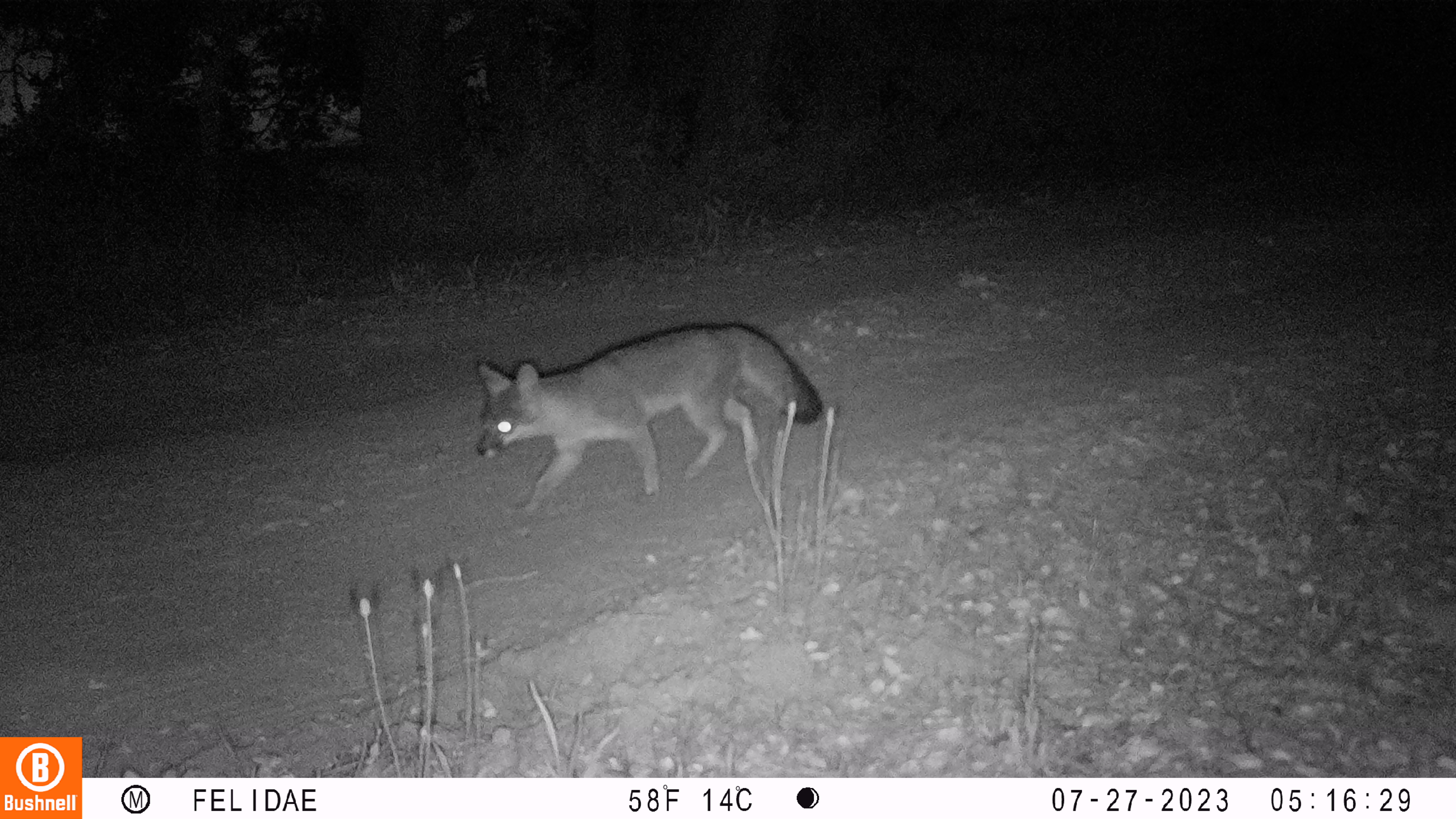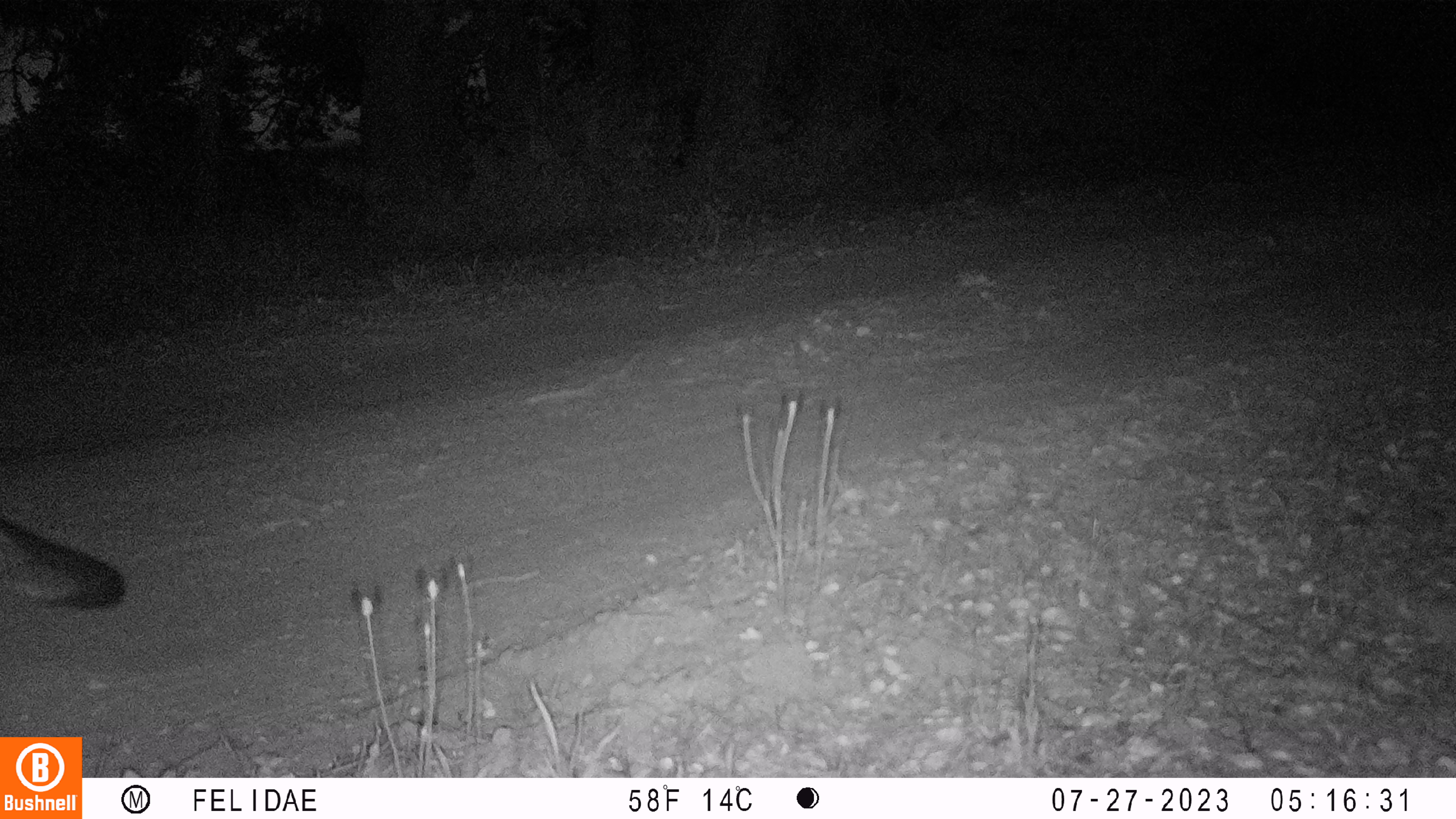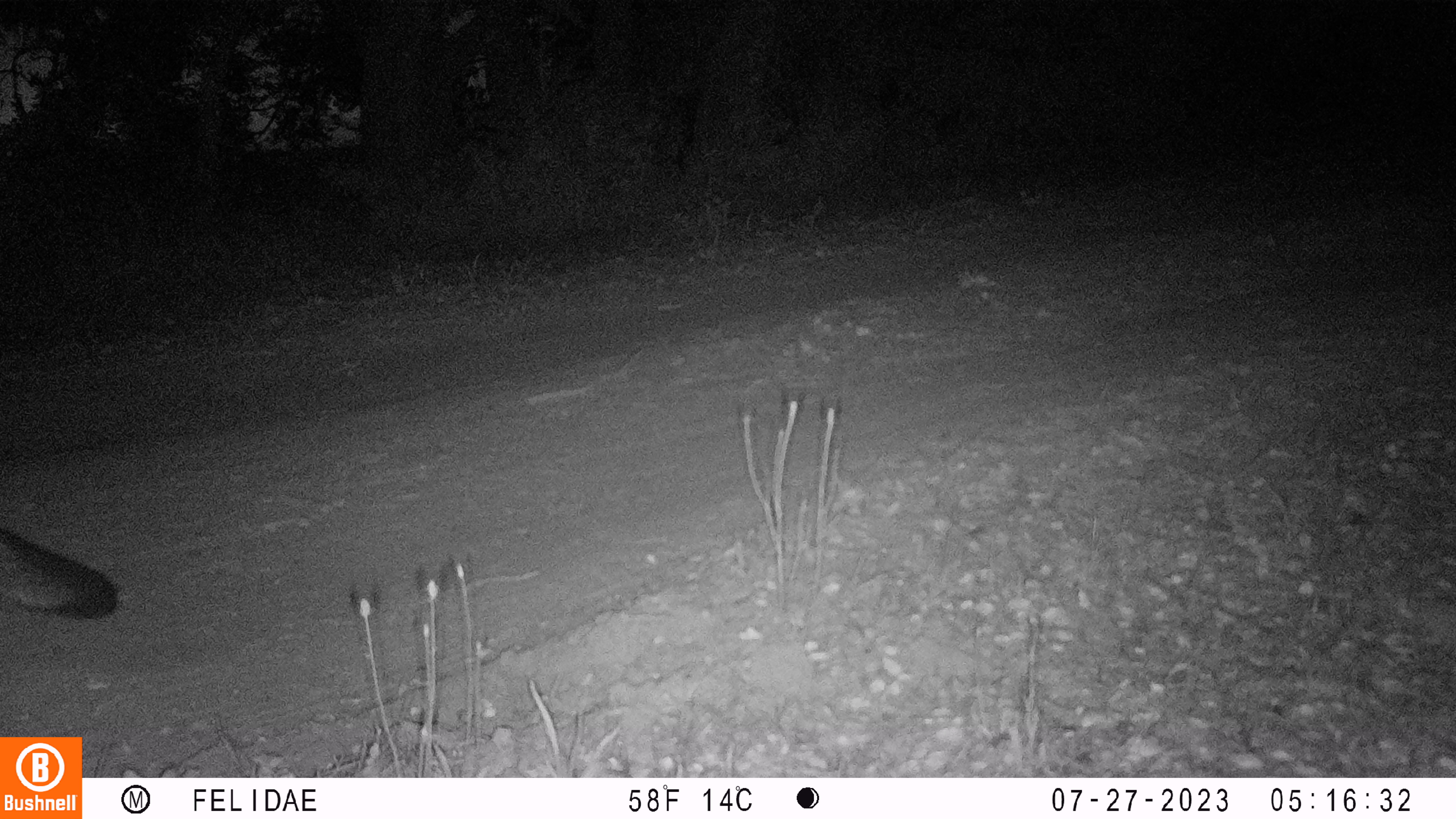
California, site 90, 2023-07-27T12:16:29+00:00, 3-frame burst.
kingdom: Animalia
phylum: Chordata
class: Mammalia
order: Carnivora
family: Canidae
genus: Urocyon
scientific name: Urocyon cinereoargenteus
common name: gray fox